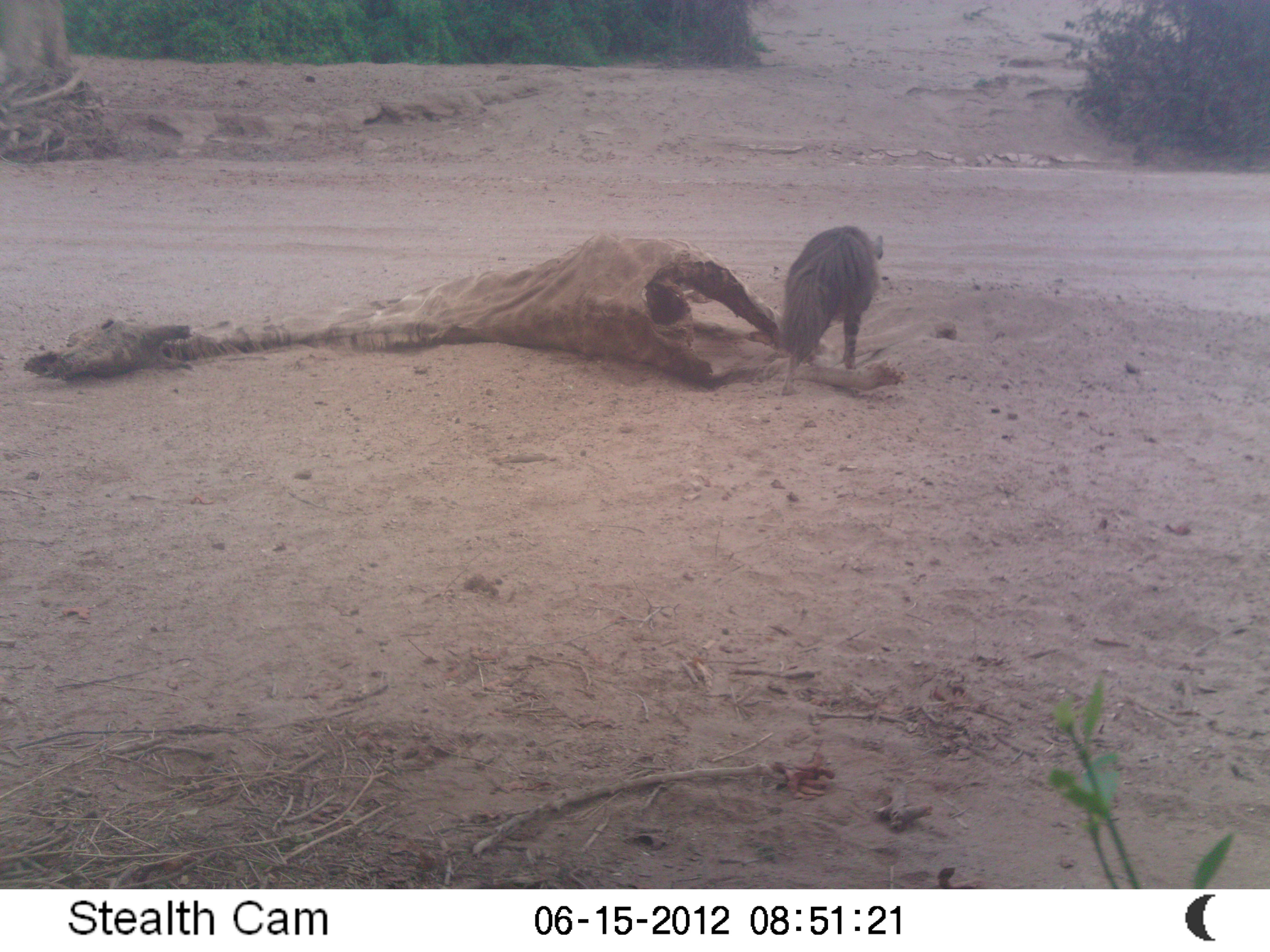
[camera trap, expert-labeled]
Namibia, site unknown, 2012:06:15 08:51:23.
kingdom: Animalia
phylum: Chordata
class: Mammalia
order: Carnivora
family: Hyaenidae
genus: Parahyaena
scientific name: Parahyaena brunnea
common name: brown hyena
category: hyaena brunnea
Hyaena brunnea (brown hyena) (Parahyaena brunnea).